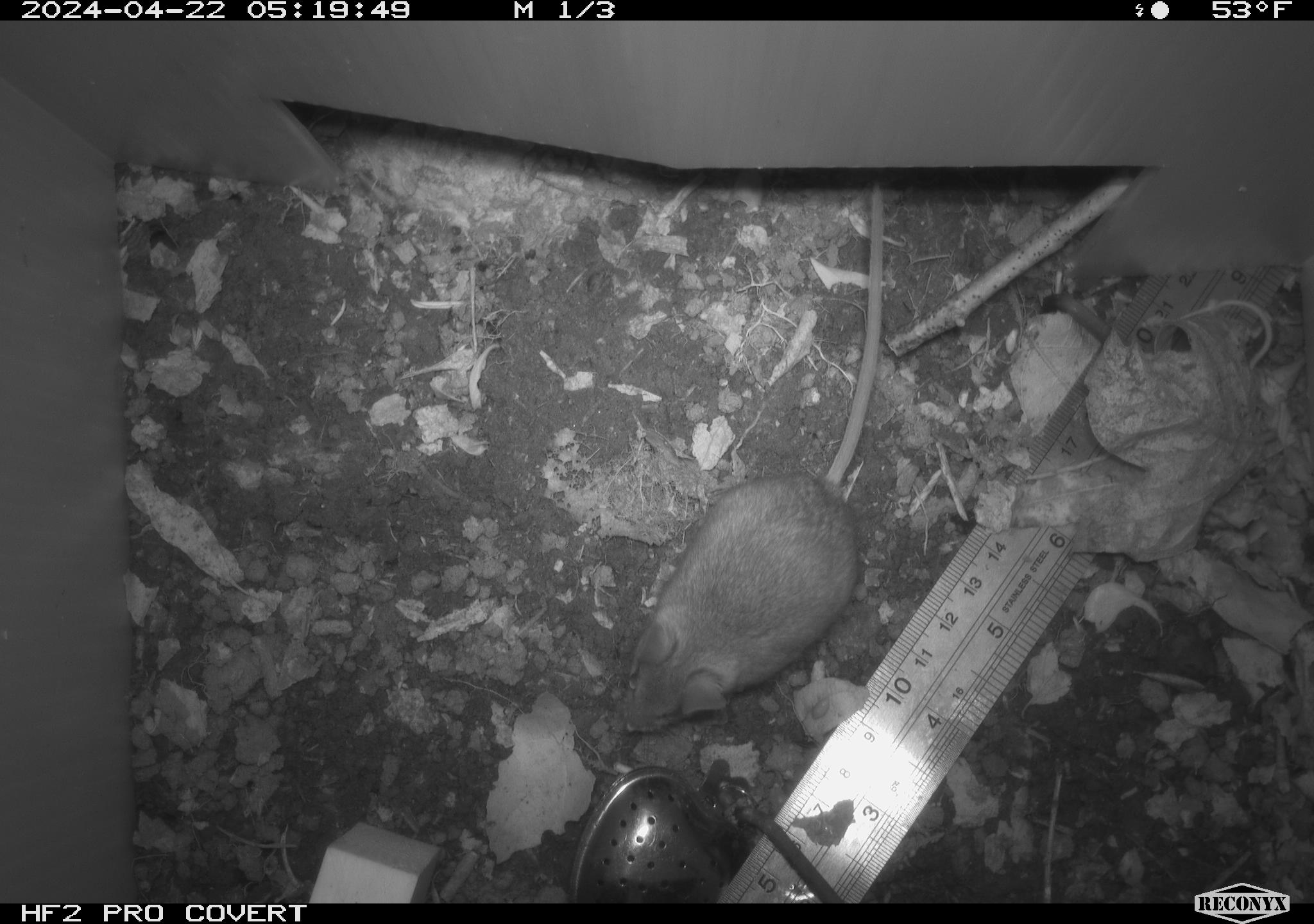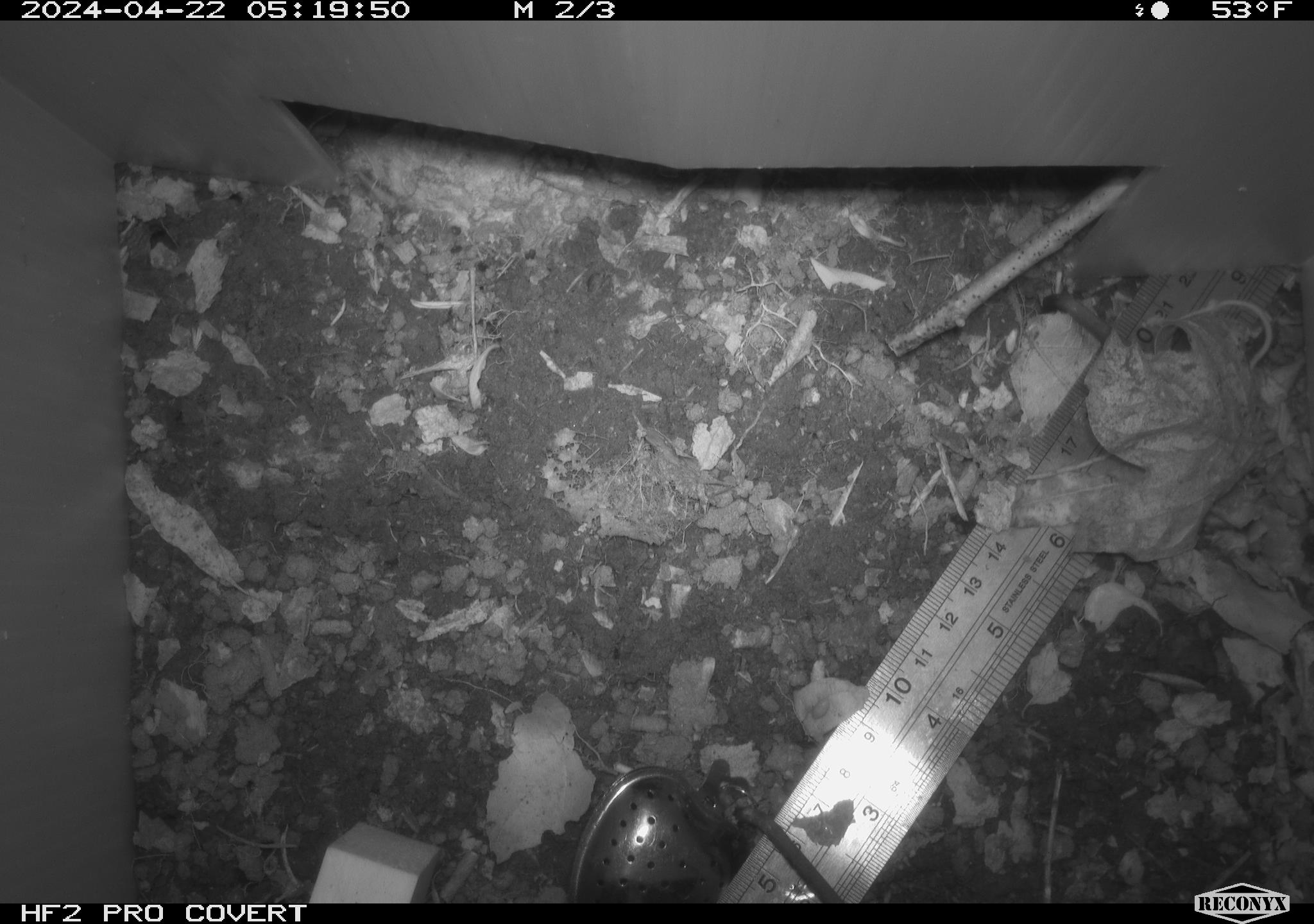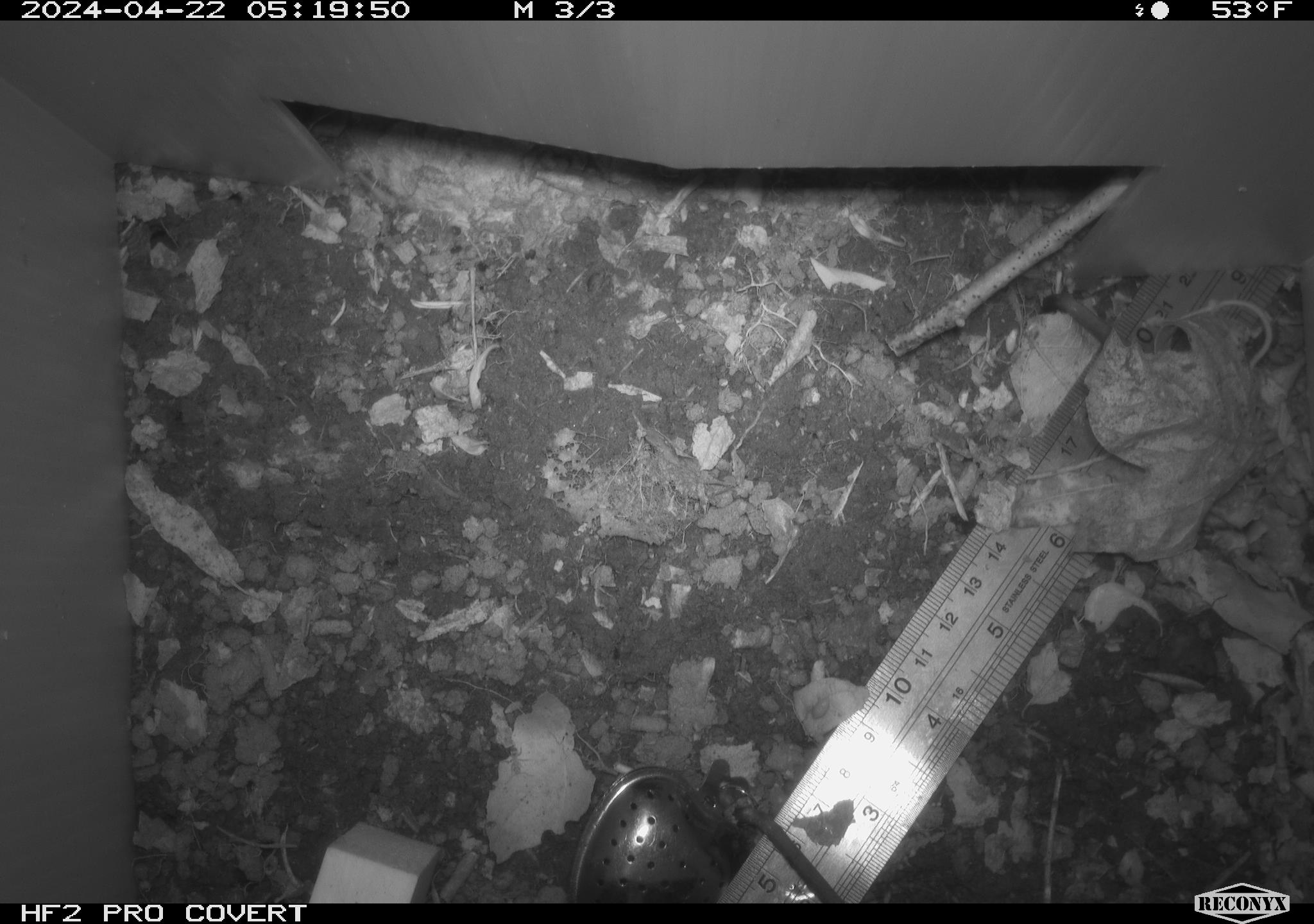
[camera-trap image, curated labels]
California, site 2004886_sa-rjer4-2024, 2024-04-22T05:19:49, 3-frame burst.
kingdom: Animalia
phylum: Chordata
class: Mammalia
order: Rodentia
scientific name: Rodentia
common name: mouse species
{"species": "mouse species (Rodentia)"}